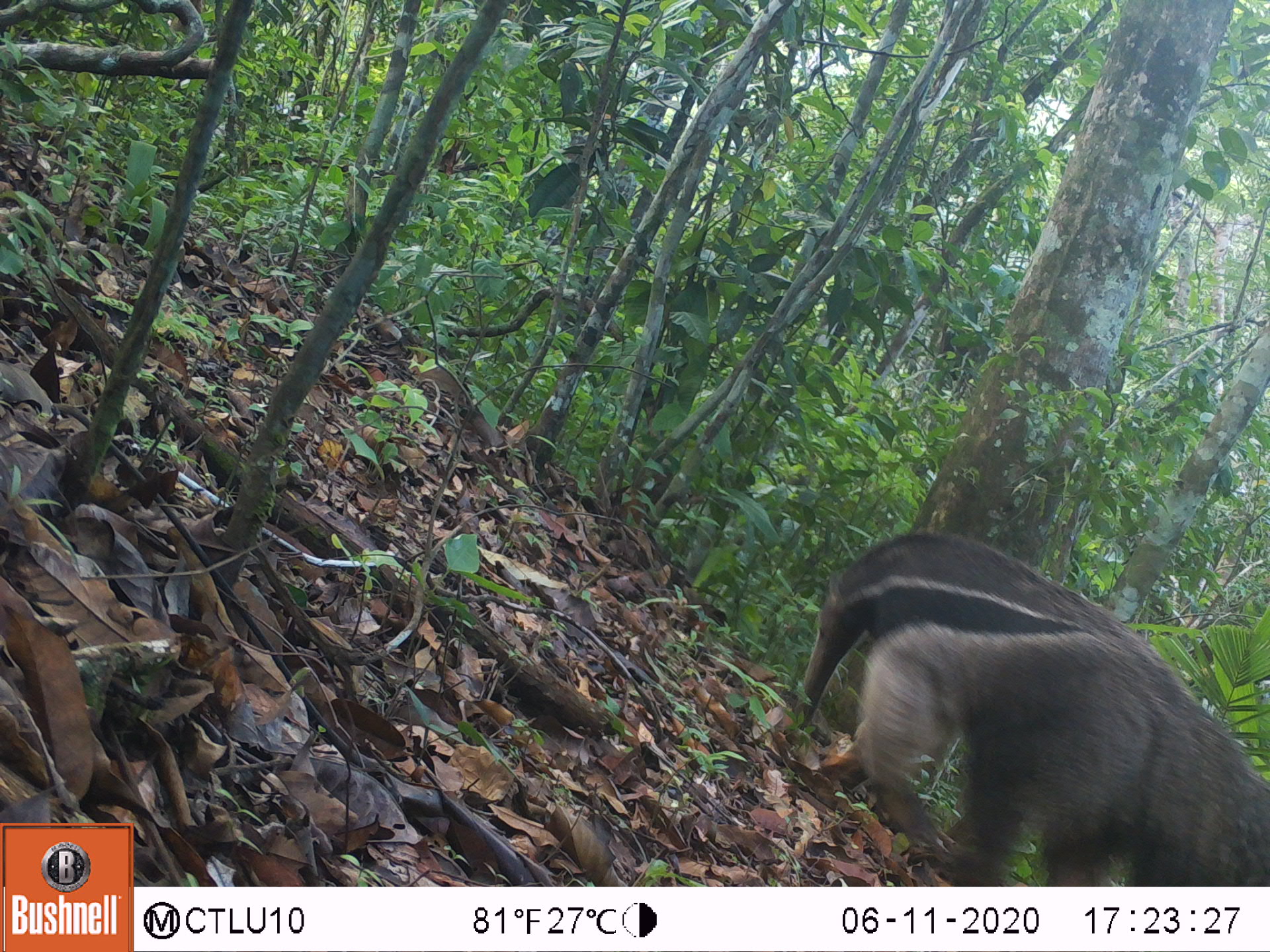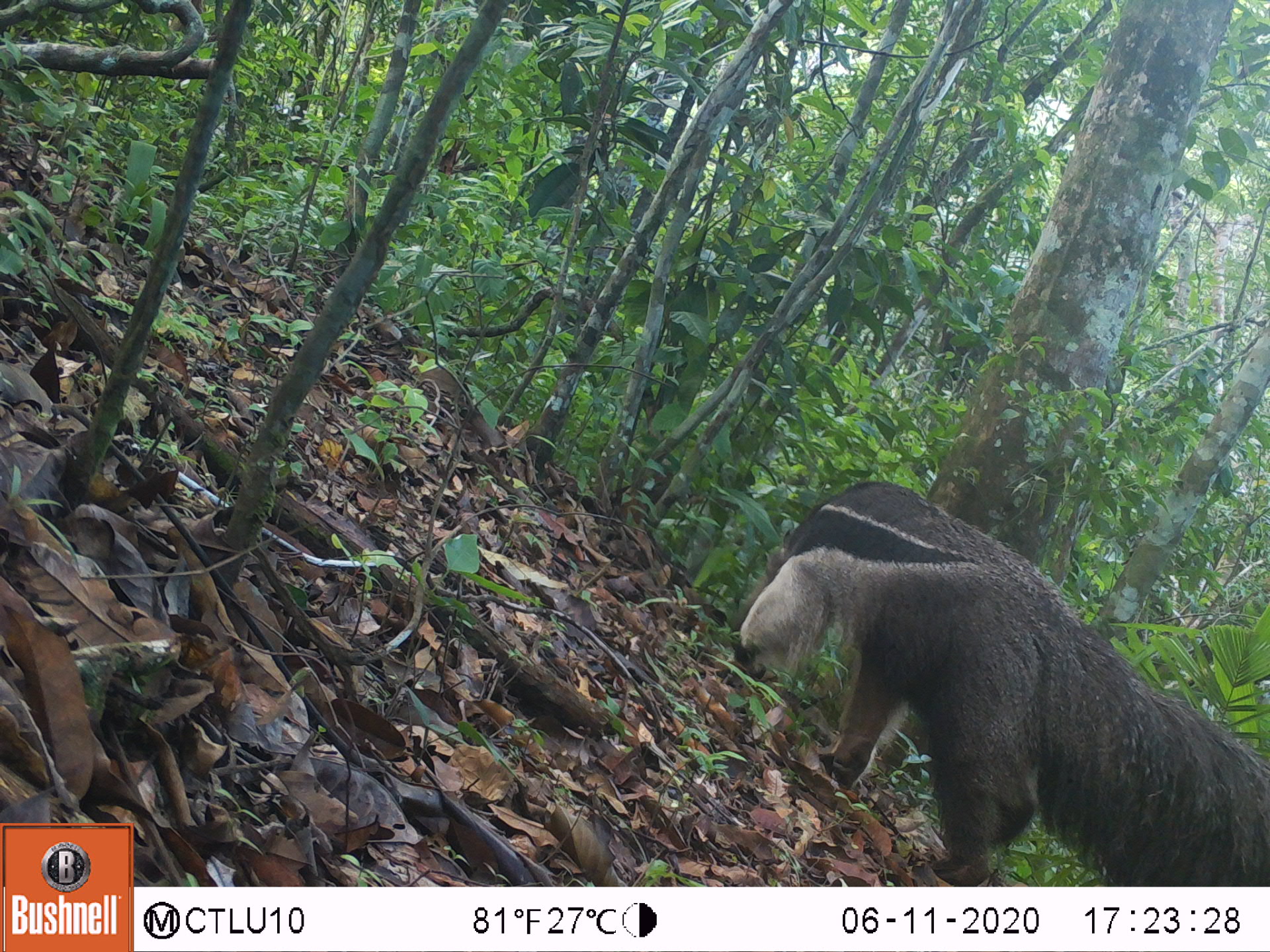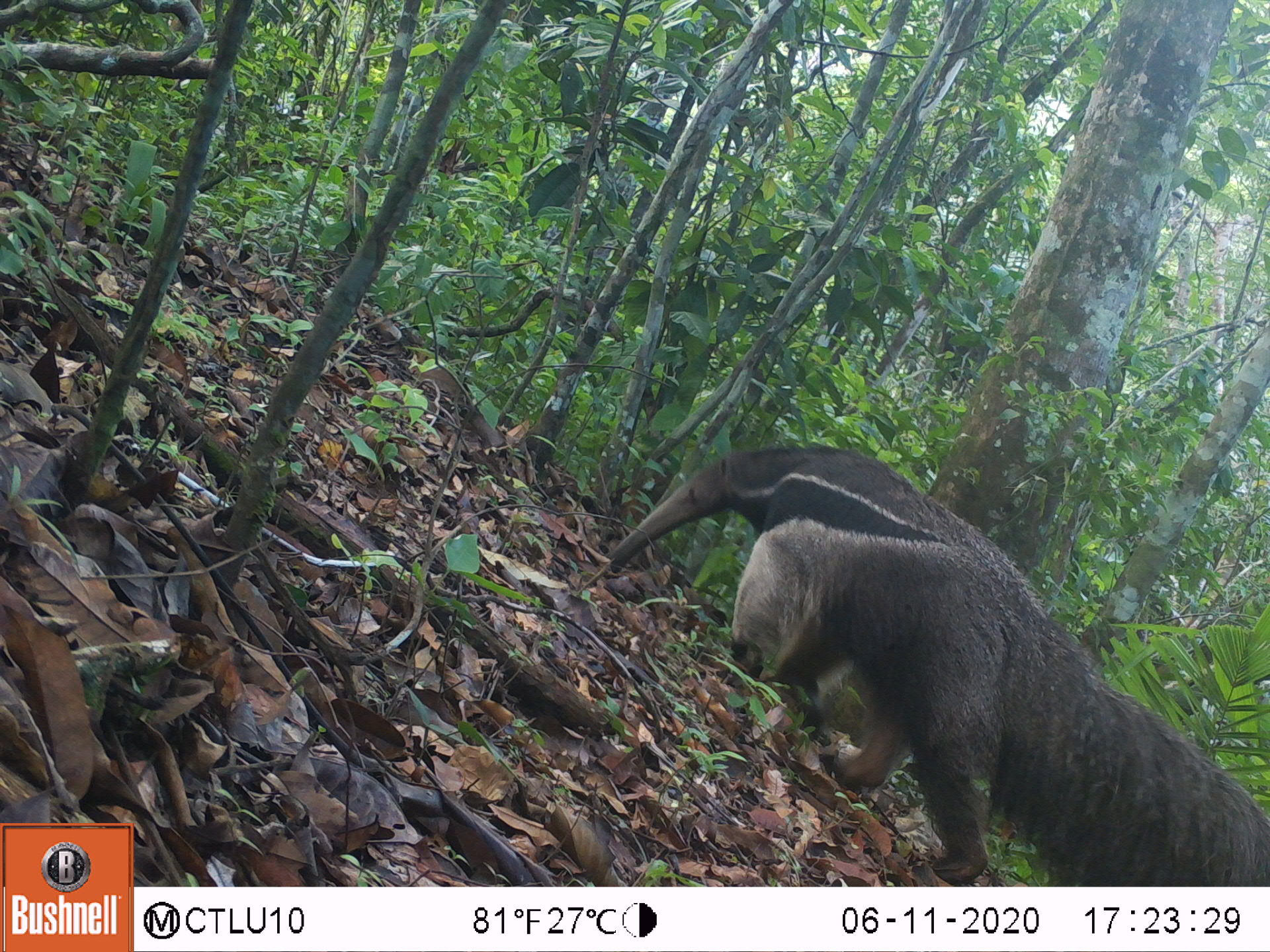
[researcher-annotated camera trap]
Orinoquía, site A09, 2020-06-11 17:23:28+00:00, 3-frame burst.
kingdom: Animalia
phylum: Chordata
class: Mammalia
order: Pilosa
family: Myrmecophagidae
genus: Myrmecophaga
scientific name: Myrmecophaga tridactyla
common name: giant anteater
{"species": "giant anteater (Myrmecophaga tridactyla)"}